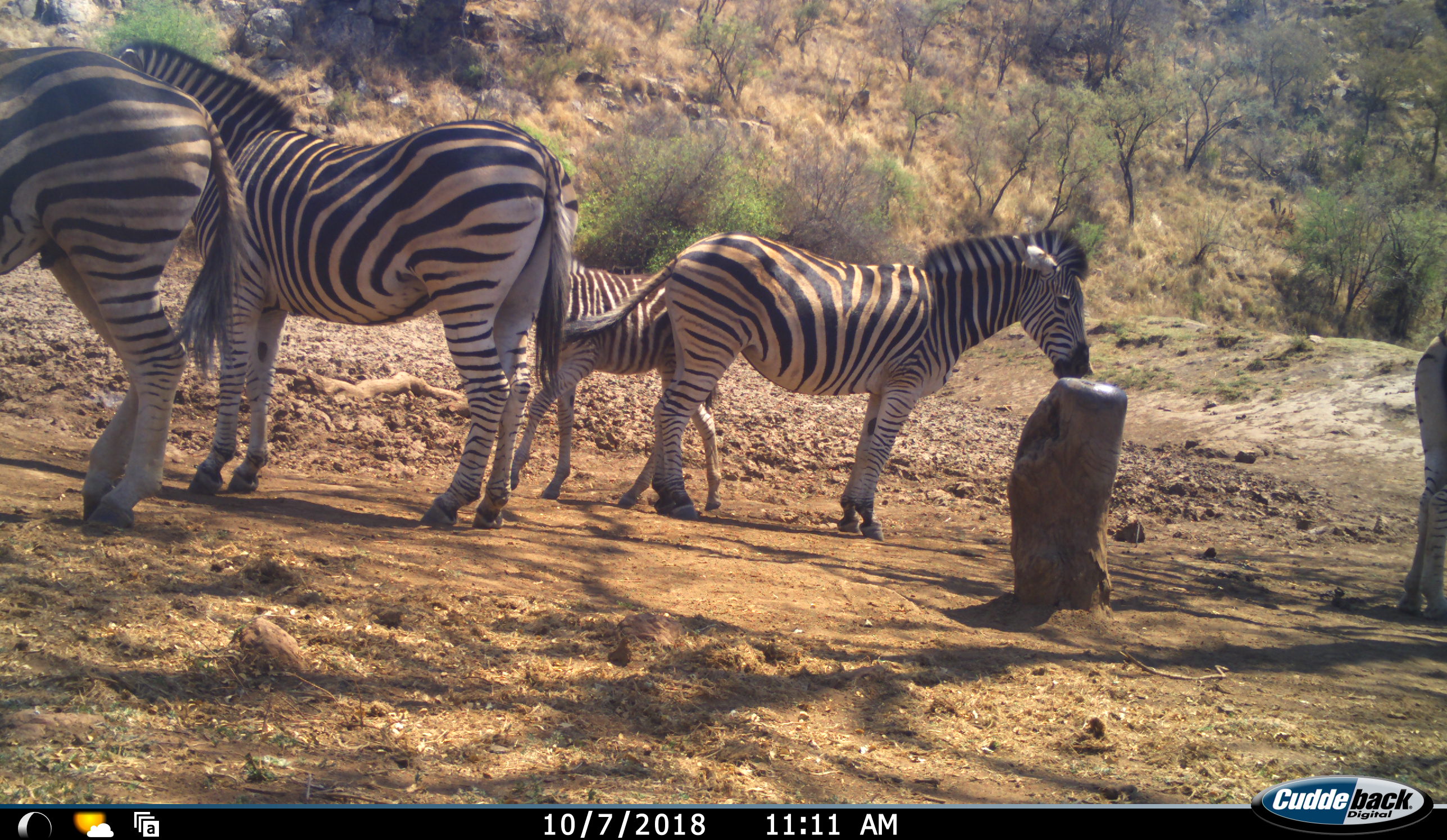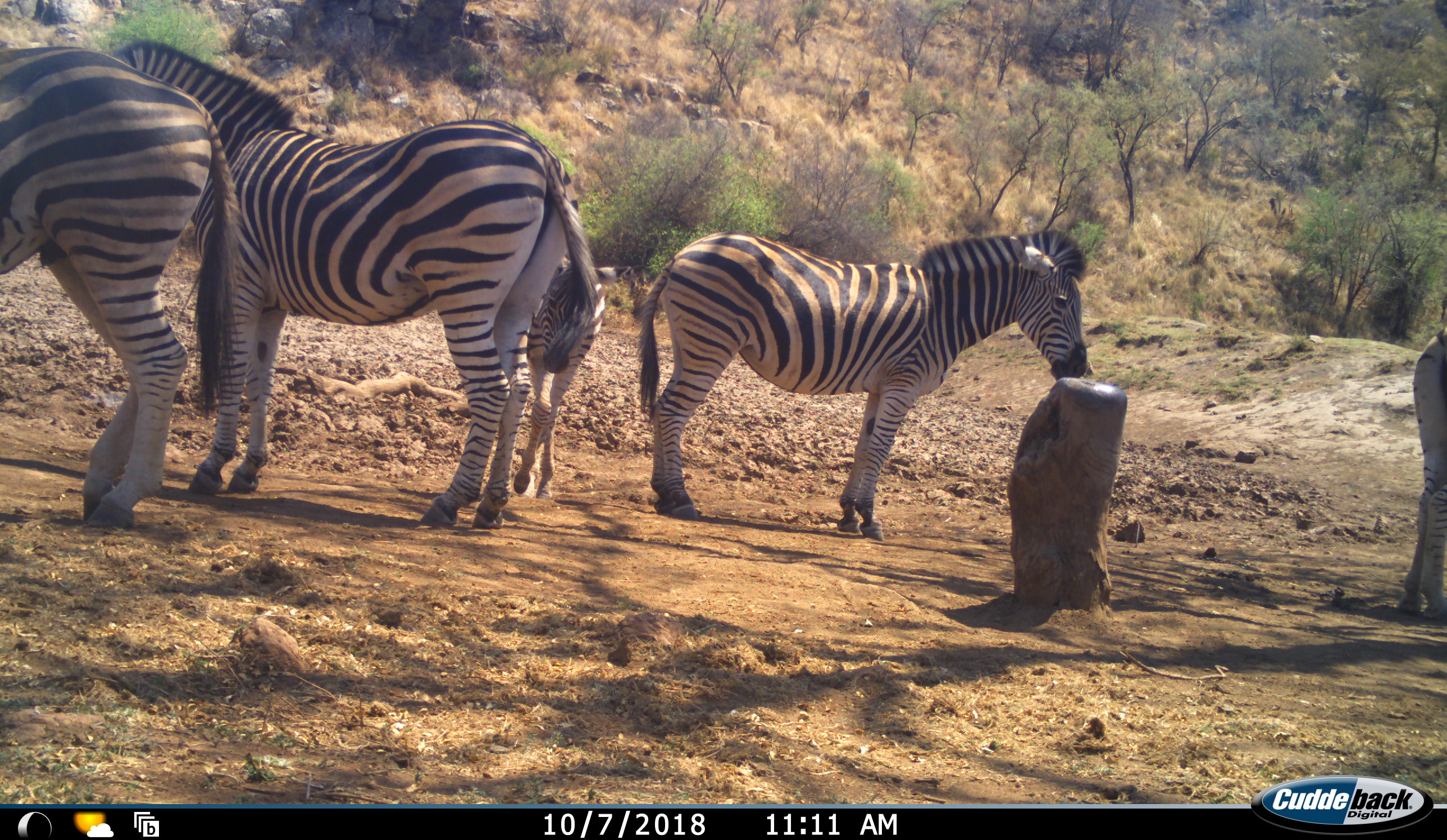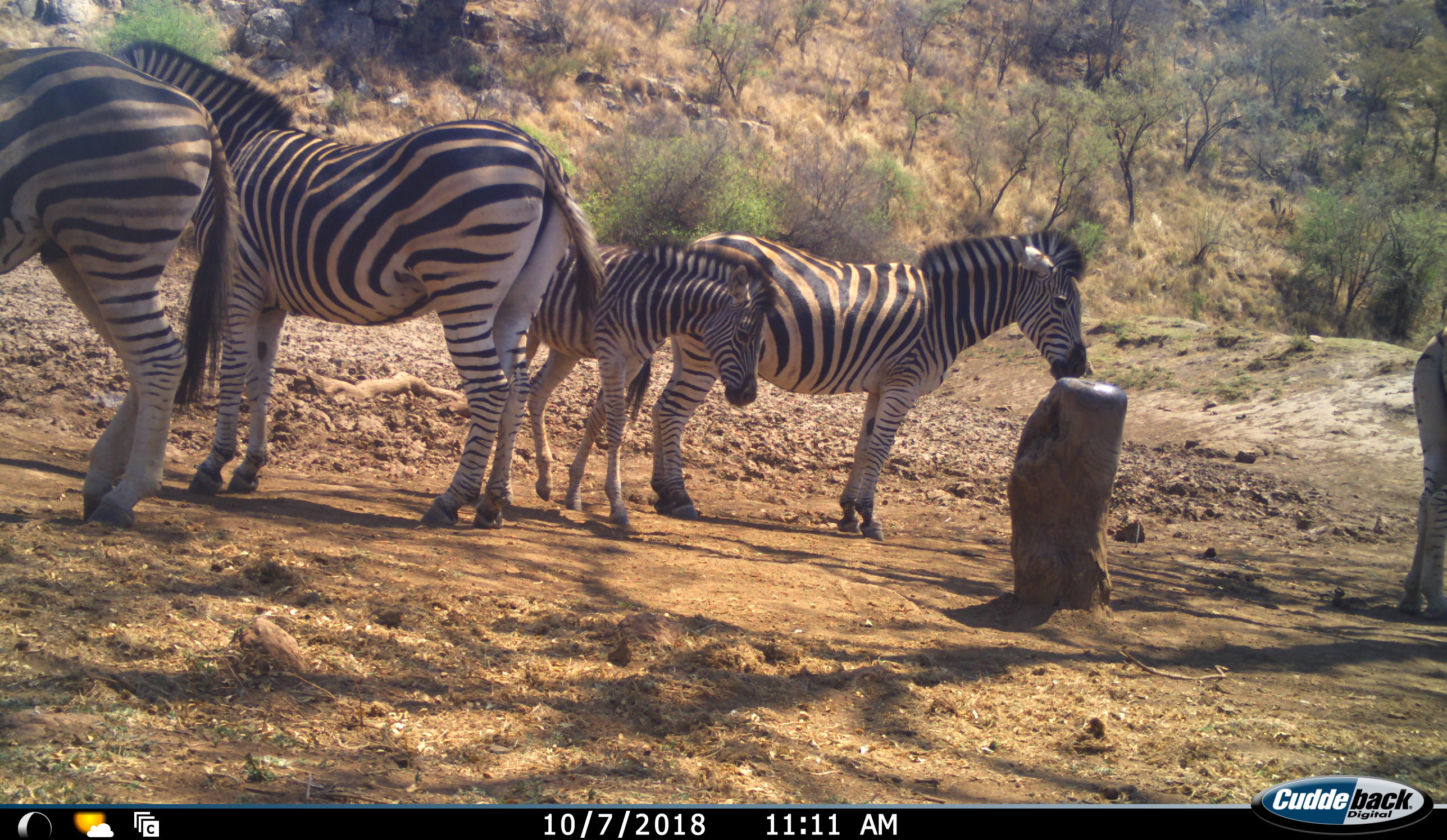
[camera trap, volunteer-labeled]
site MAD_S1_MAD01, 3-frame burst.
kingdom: Animalia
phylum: Chordata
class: Mammalia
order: Perissodactyla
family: Equidae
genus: Equus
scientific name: Equus quagga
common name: plains zebra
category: zebraplains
Zebraplains (plains zebra) (Equus quagga), count 5. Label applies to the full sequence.